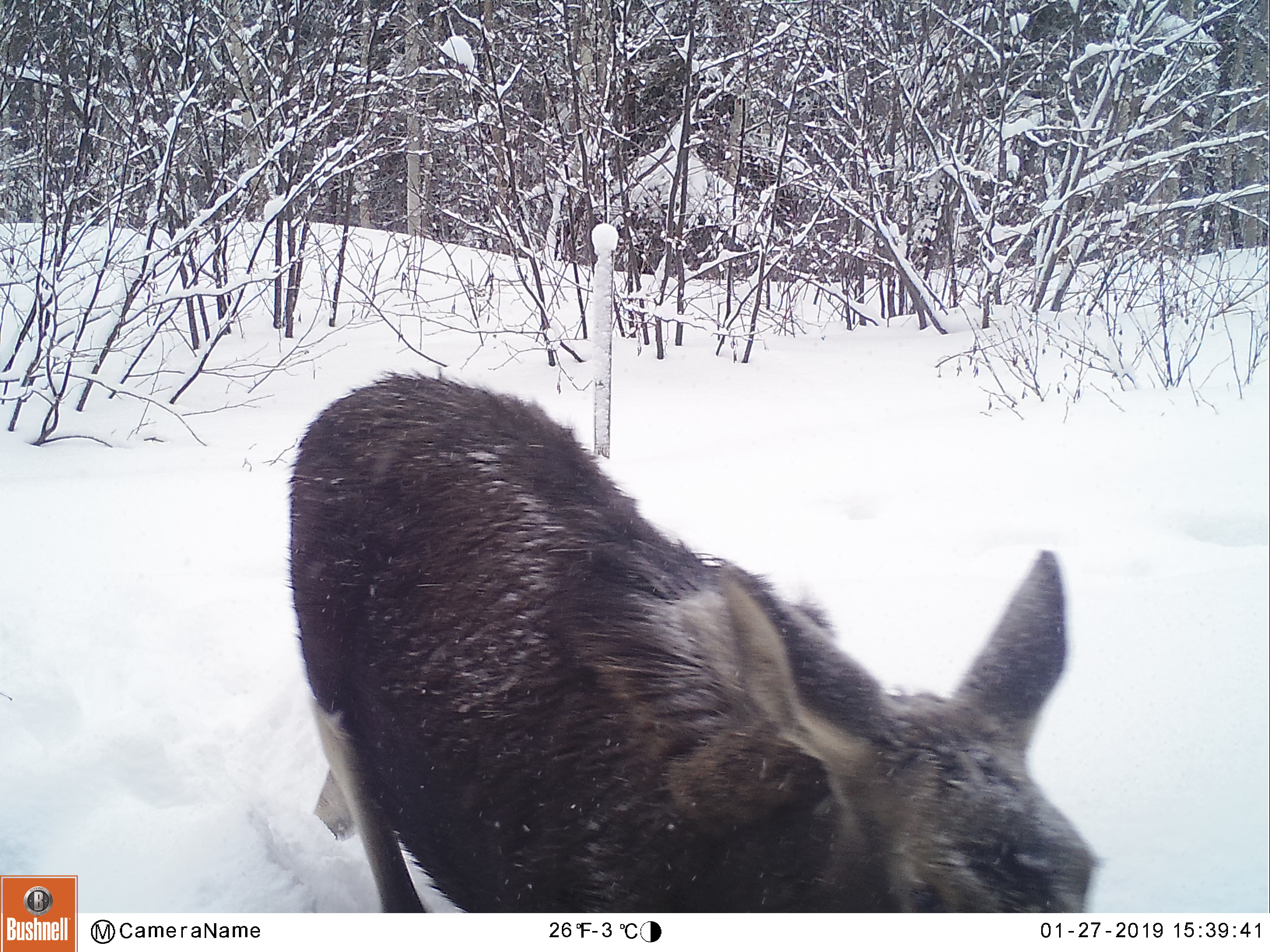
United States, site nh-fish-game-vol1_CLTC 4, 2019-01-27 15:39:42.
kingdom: Animalia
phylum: Chordata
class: Mammalia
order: Artiodactyla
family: Cervidae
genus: Alces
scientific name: Alces alces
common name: moose